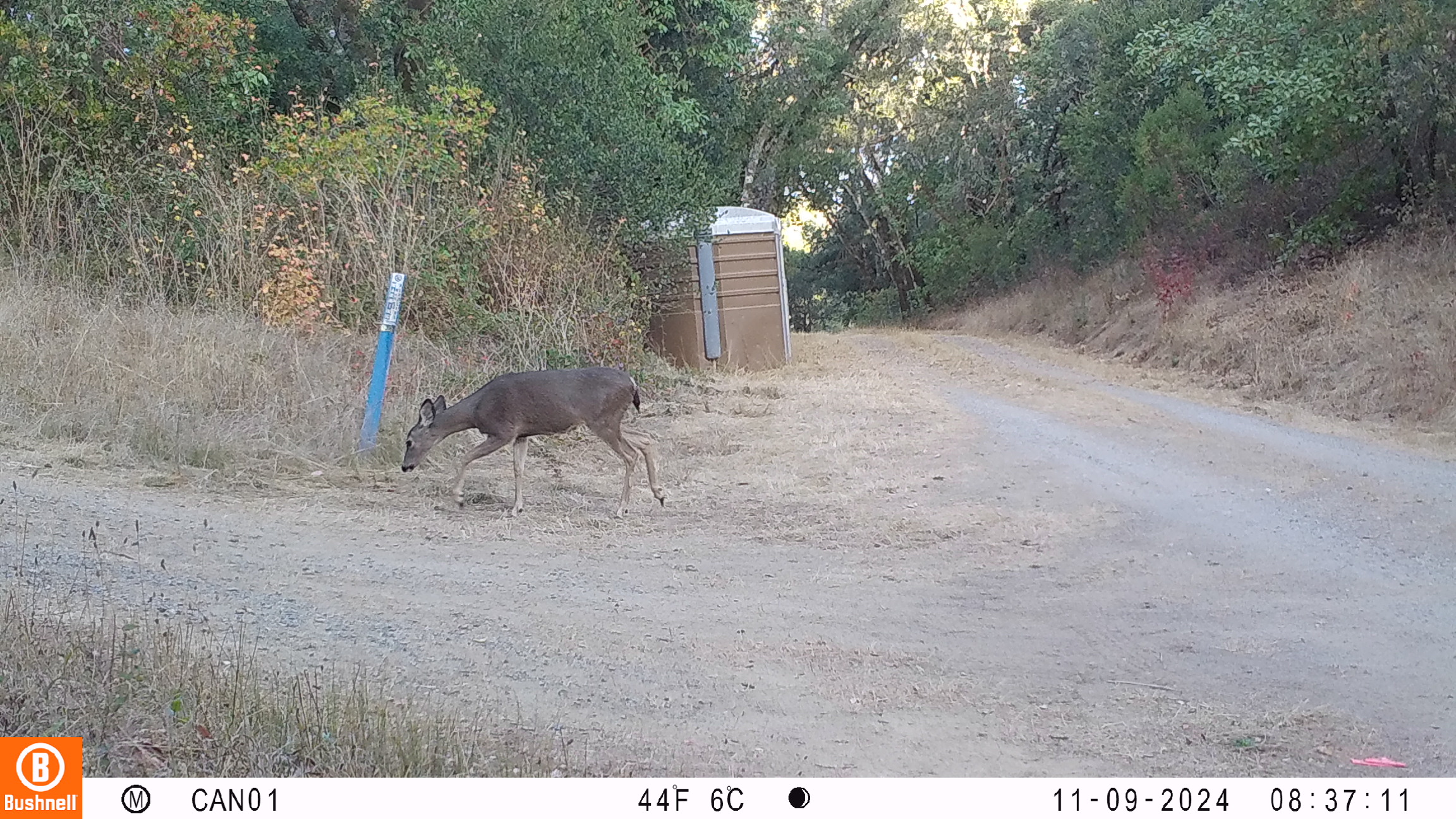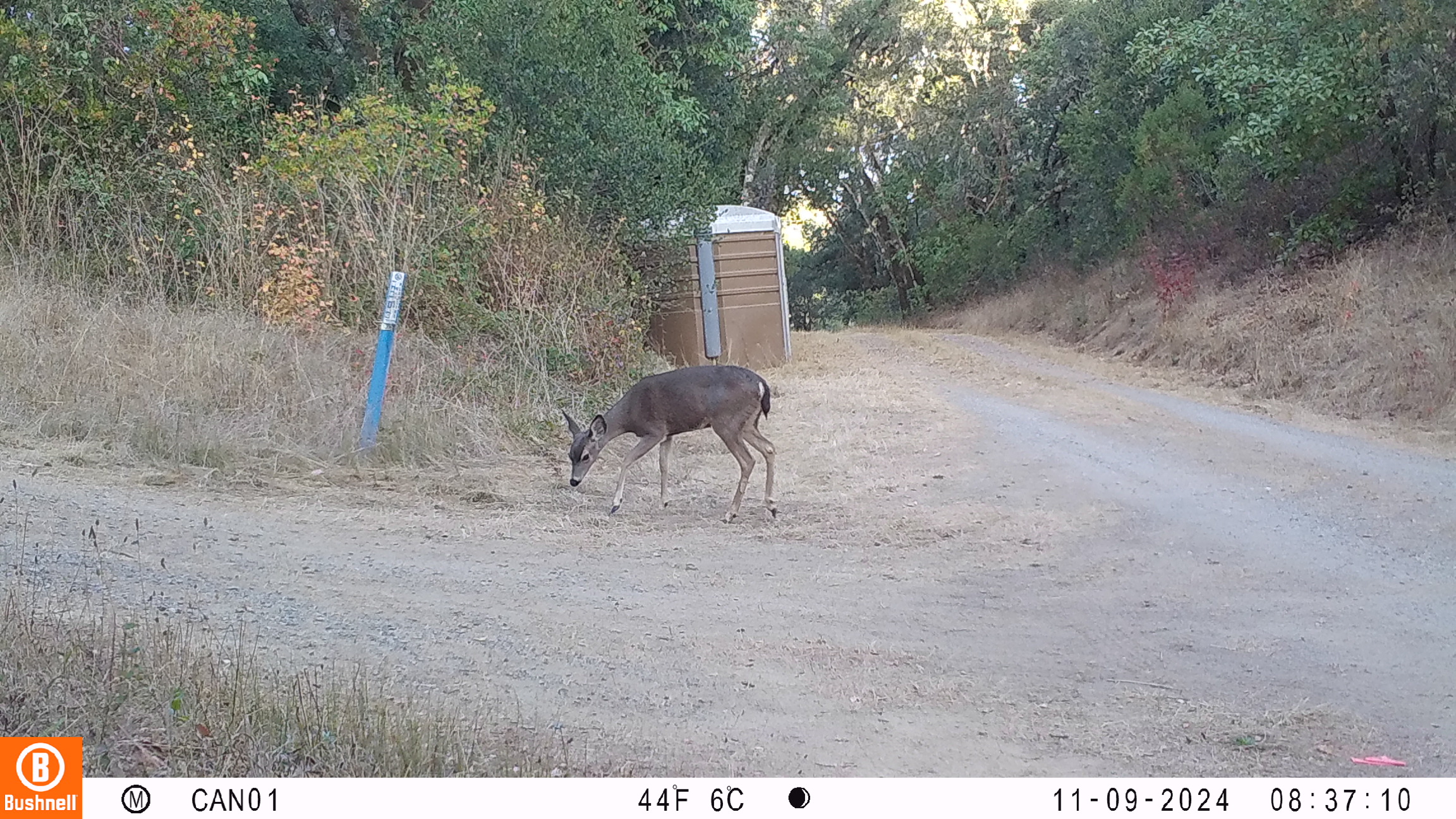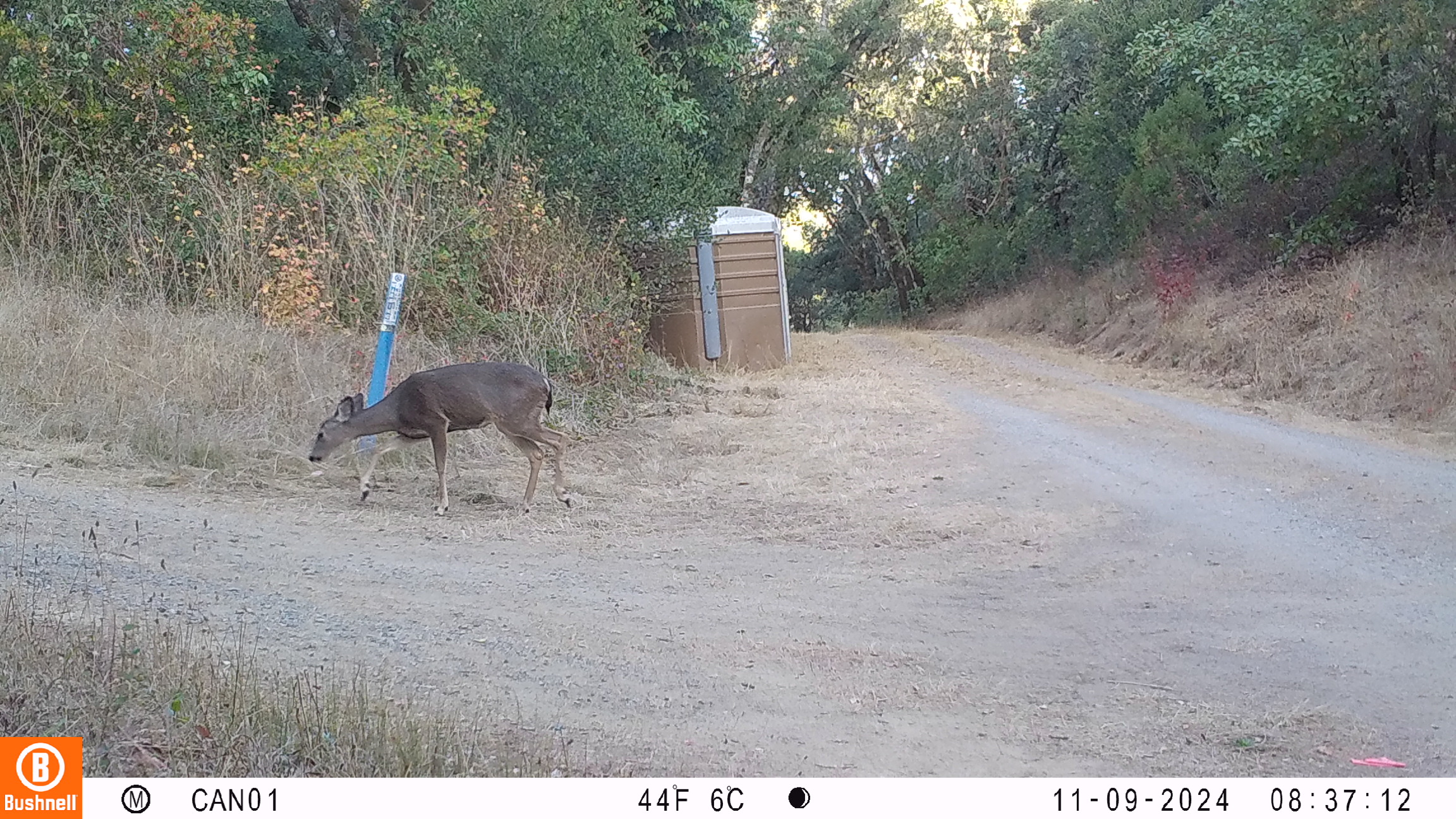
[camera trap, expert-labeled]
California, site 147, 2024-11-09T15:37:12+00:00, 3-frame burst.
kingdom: Animalia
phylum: Chordata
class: Mammalia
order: Artiodactyla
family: Cervidae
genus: Odocoileus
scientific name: Odocoileus hemionus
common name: mule deer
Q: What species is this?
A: Mule deer (Odocoileus hemionus).